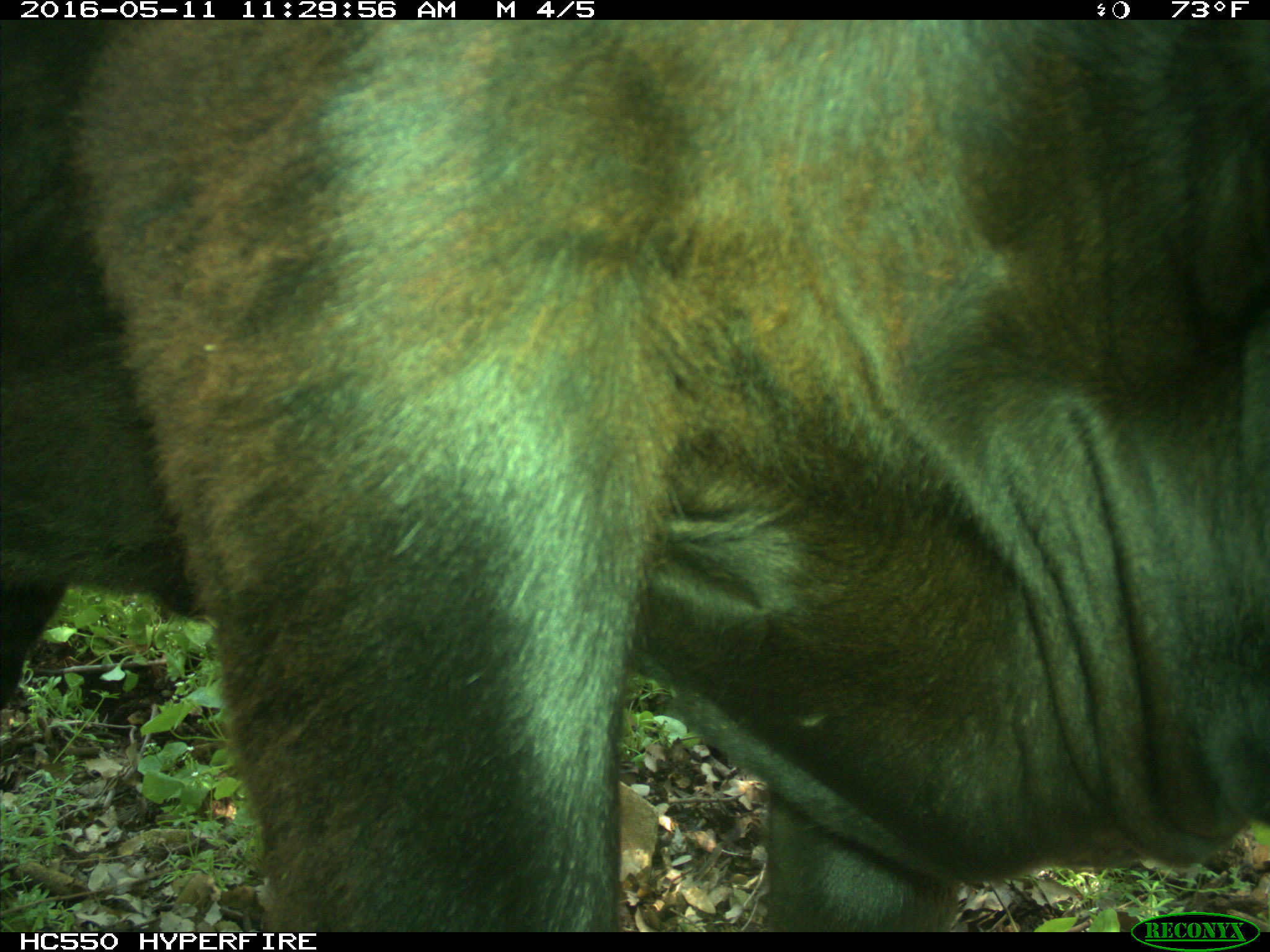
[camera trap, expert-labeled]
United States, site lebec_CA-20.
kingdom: Animalia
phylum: Chordata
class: Mammalia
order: Artiodactyla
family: Bovidae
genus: Bos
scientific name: Bos taurus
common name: domestic cow